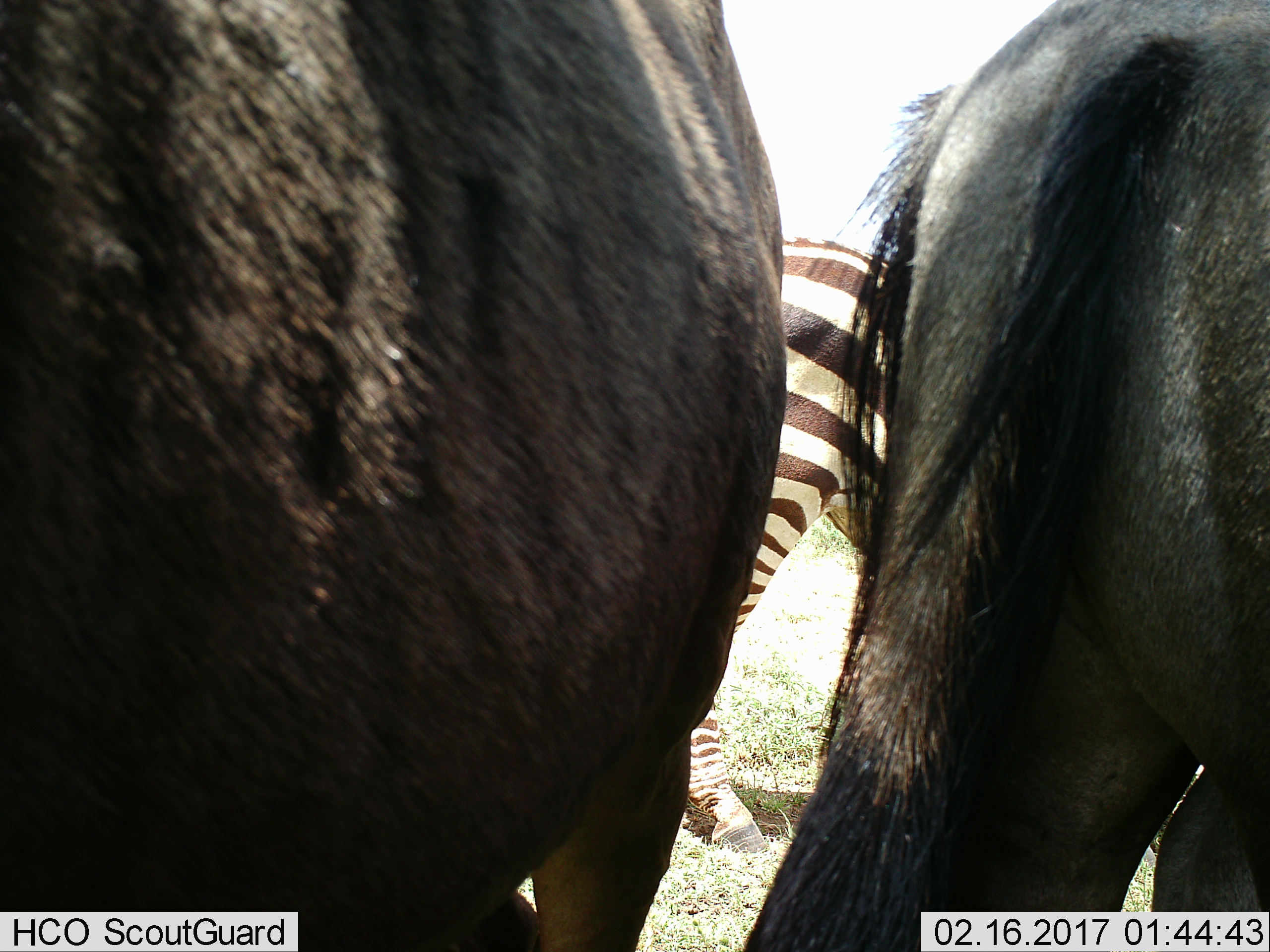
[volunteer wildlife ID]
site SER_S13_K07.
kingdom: Animalia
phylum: Chordata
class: Mammalia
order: Artiodactyla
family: Bovidae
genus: Connochaetes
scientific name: Connochaetes taurinus taurinus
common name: blue wildebeest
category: wildebeestblue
Wildebeestblue (blue wildebeest) (Connochaetes taurinus taurinus), count 2. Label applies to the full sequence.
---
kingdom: Animalia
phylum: Chordata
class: Mammalia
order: Perissodactyla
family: Equidae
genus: Equus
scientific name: Equus quagga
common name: plains zebra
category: zebraplains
Zebraplains (plains zebra) (Equus quagga), count 1. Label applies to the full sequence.